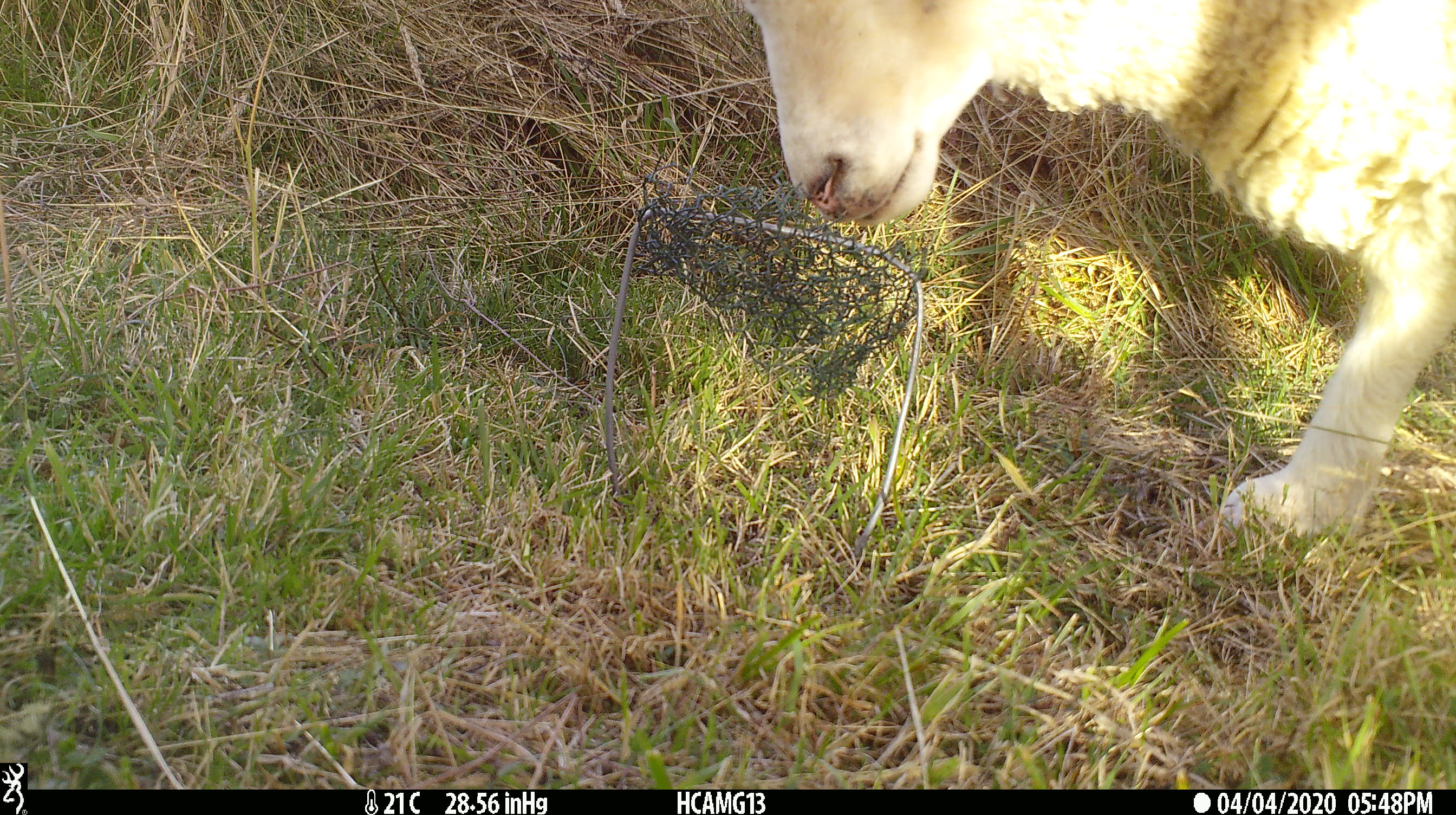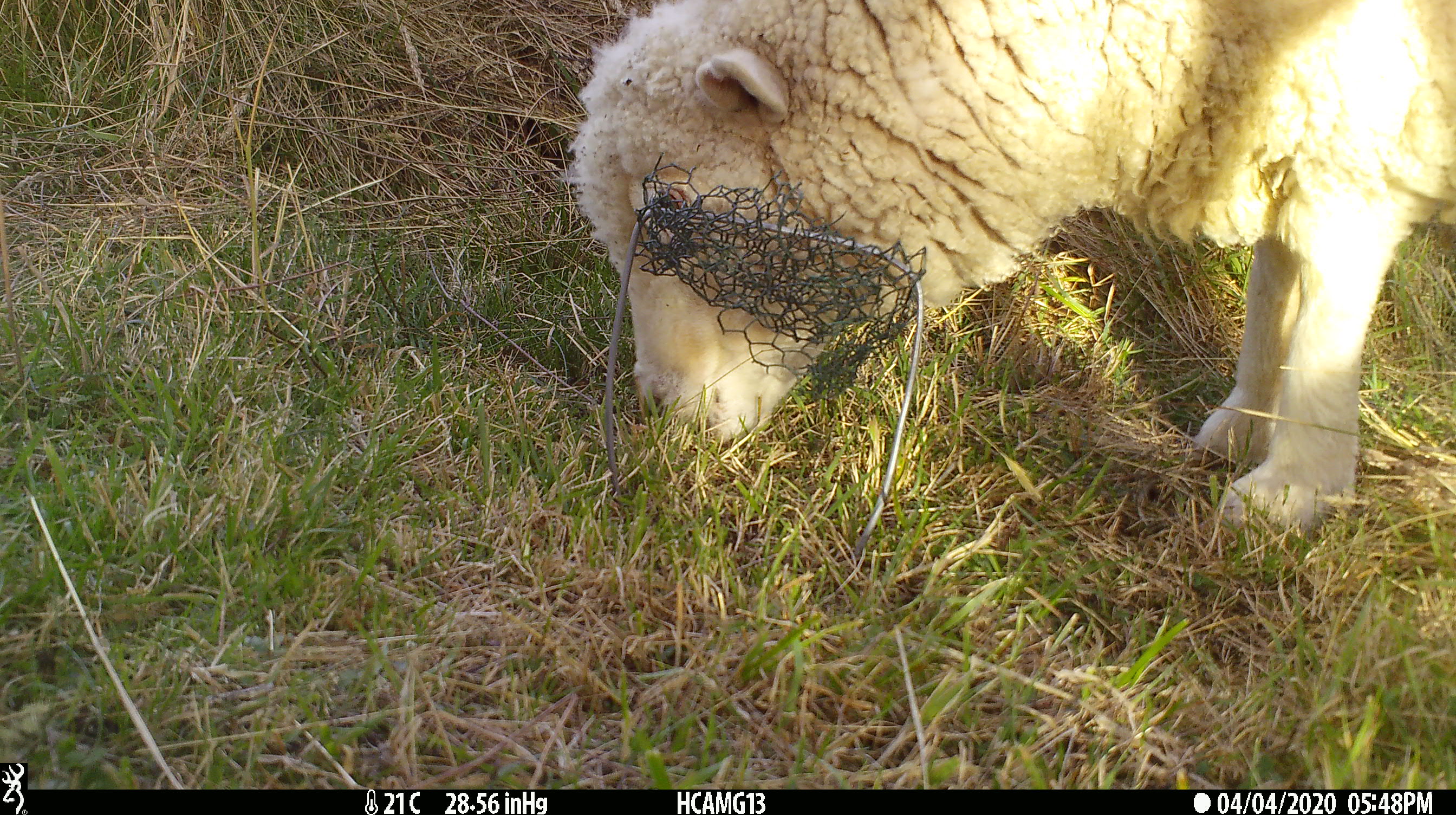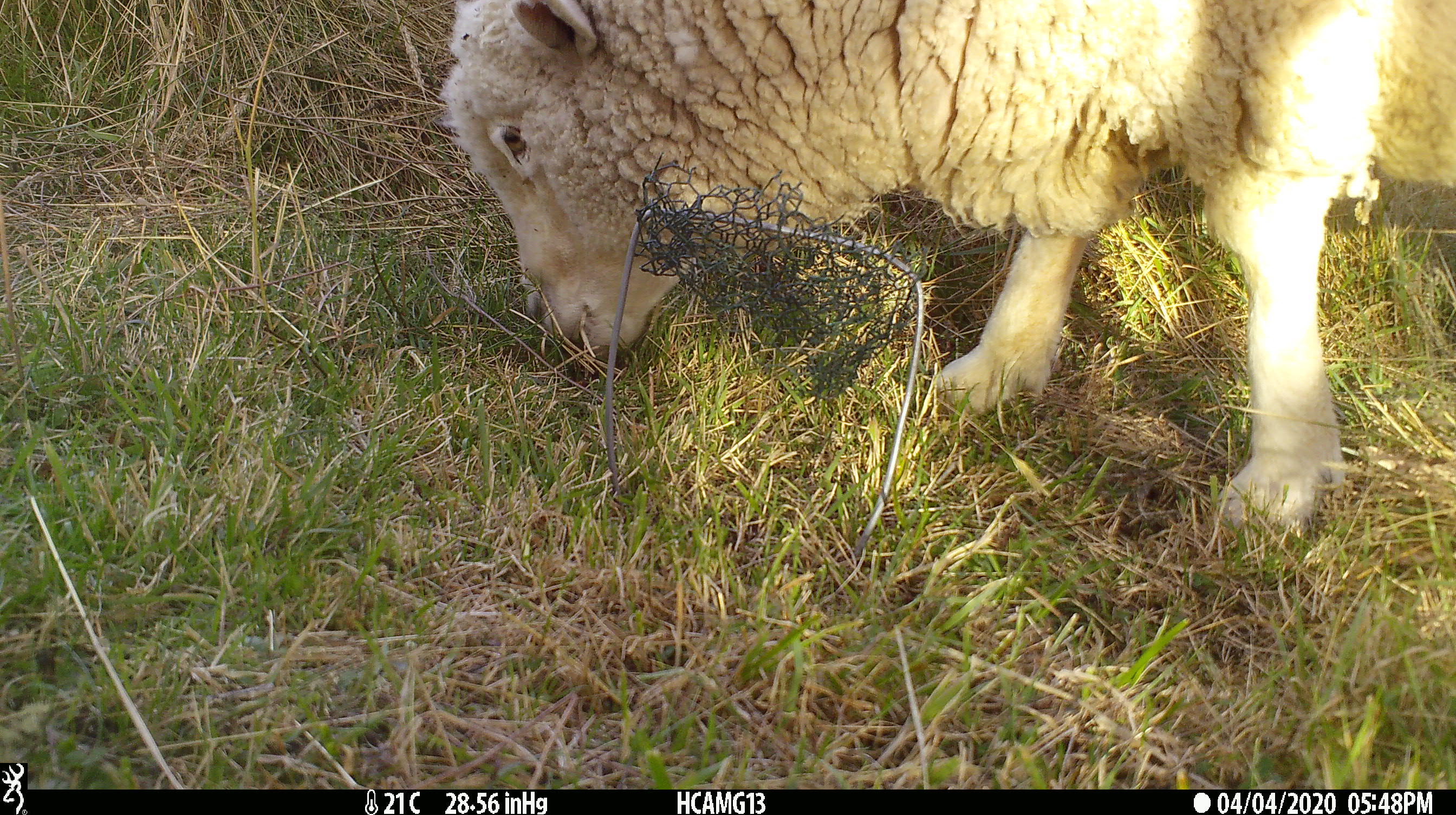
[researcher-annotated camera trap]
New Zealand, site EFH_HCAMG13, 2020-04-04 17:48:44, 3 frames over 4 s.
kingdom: Animalia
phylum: Chordata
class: Mammalia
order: Artiodactyla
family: Bovidae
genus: Ovis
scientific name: Ovis aries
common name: domestic sheep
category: sheep